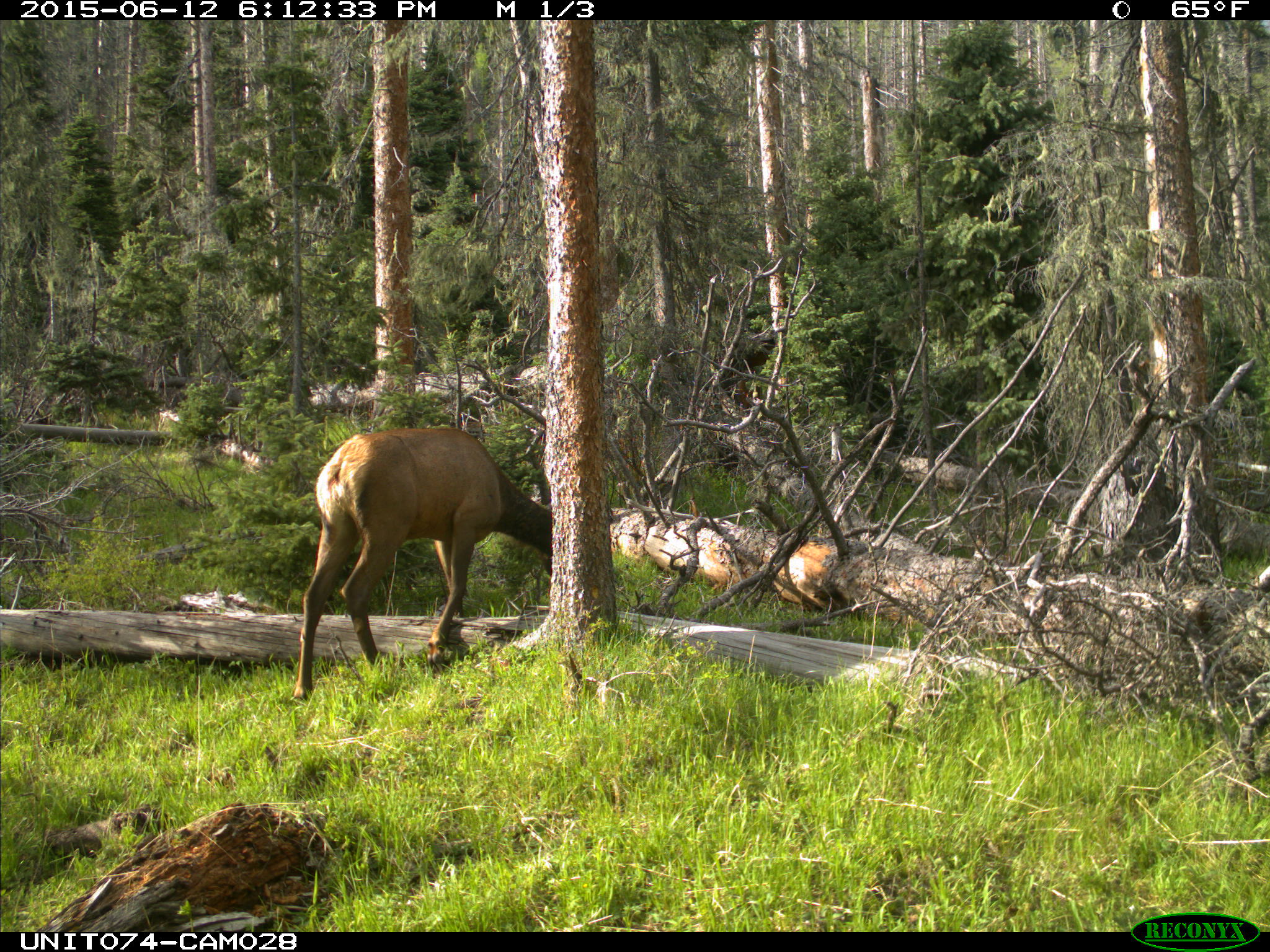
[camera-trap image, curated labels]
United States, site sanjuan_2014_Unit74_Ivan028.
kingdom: Animalia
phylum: Chordata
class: Mammalia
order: Artiodactyla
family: Cervidae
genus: Cervus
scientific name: Cervus elaphus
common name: red deer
Cervus elaphus (red deer).